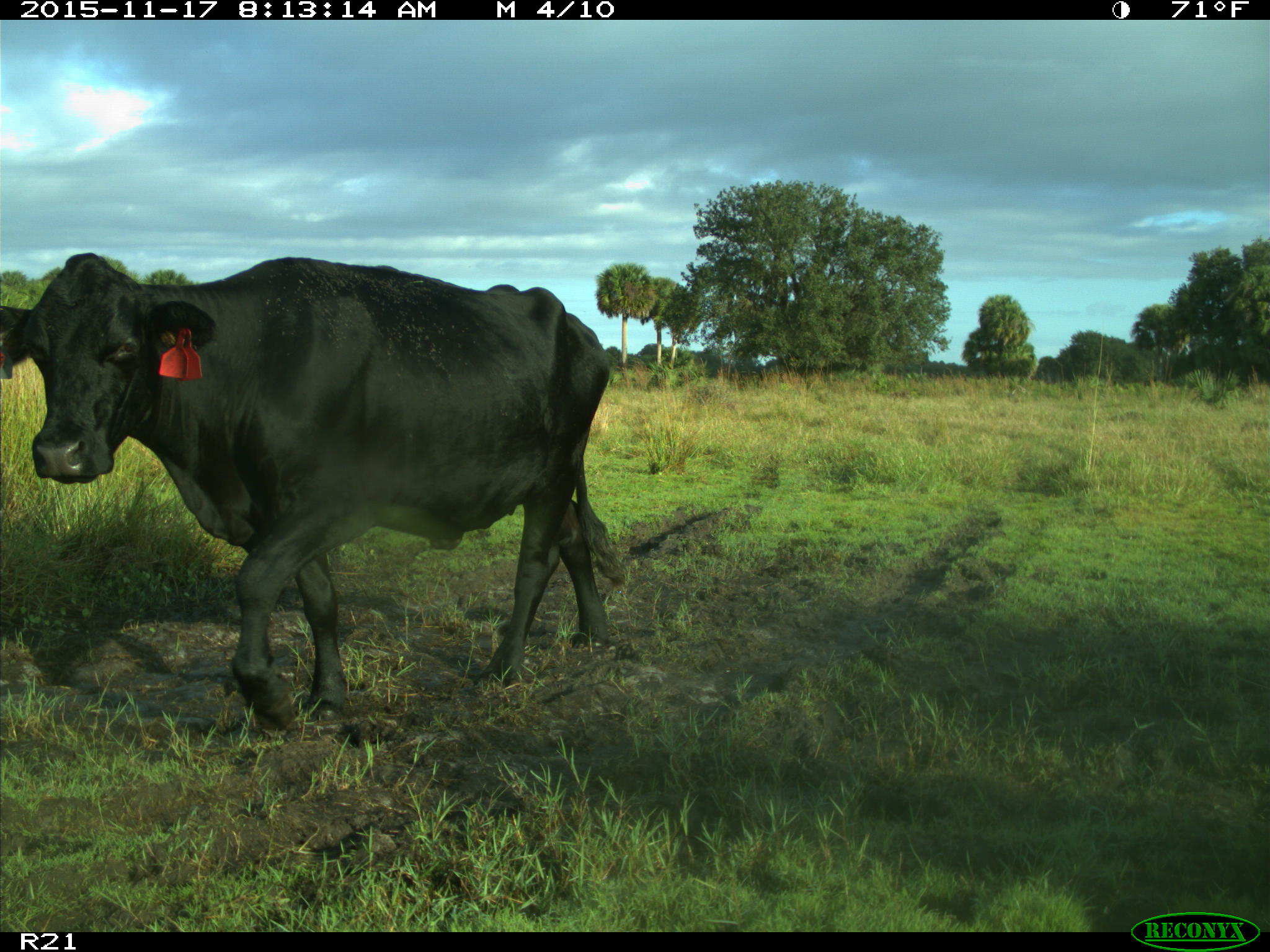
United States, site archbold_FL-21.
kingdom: Animalia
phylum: Chordata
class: Mammalia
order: Artiodactyla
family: Bovidae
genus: Bos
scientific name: Bos taurus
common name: domestic cow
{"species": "Bos taurus (domestic cow)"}